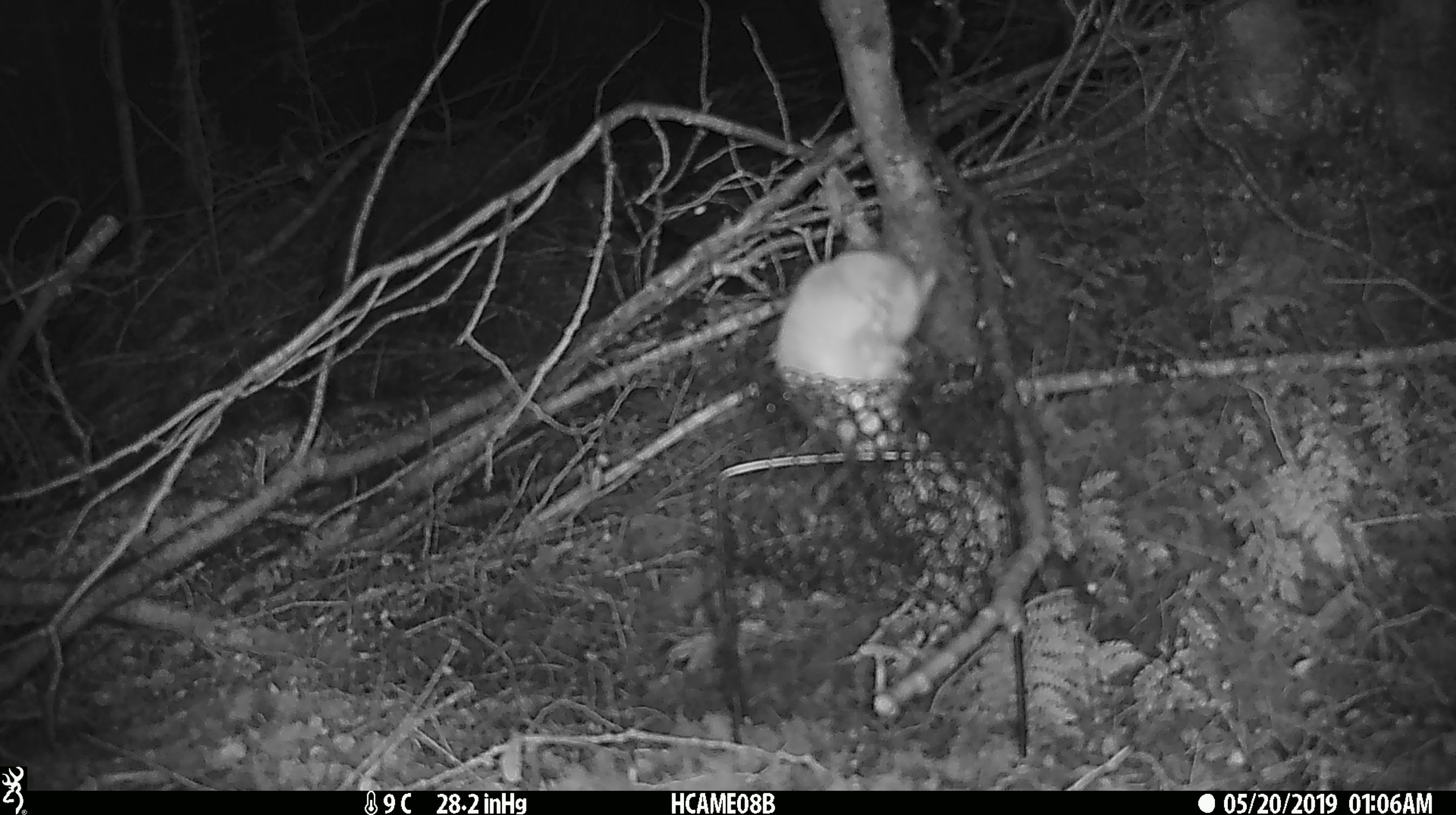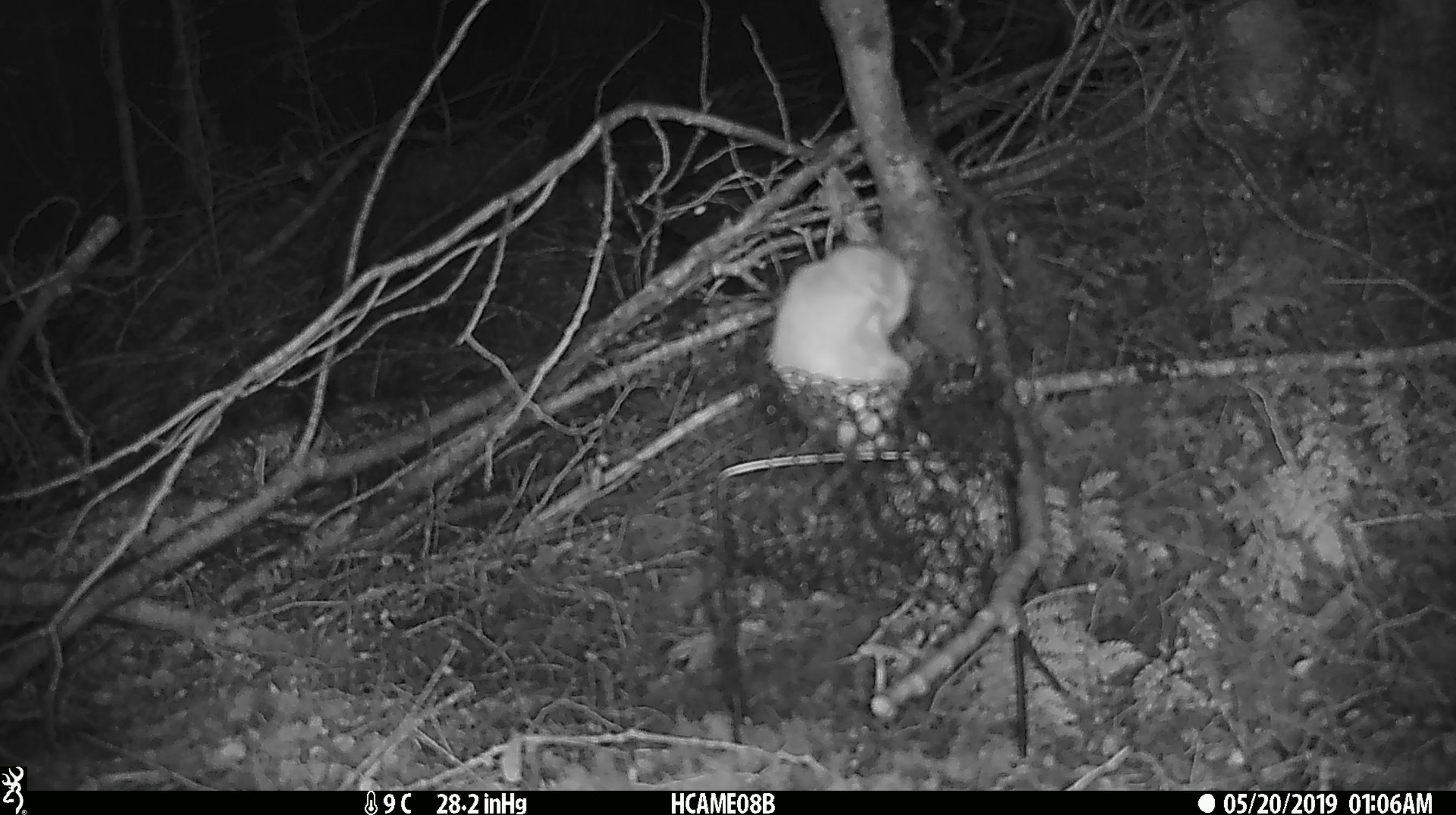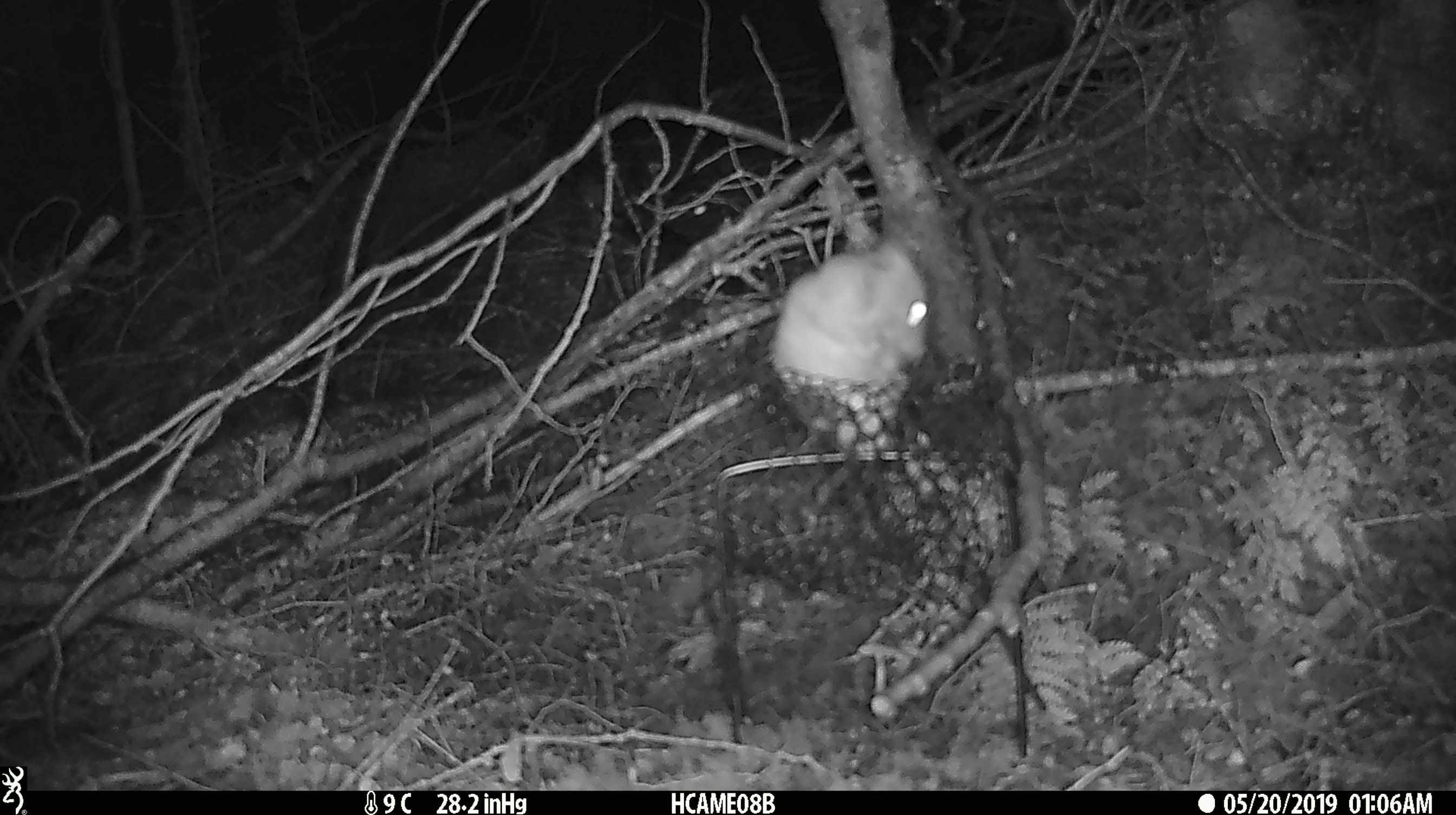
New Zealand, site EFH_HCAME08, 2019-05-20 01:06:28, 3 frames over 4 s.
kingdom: Animalia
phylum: Chordata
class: Mammalia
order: Rodentia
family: Muridae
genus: Rattus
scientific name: Rattus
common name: rat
Rat (Rattus).